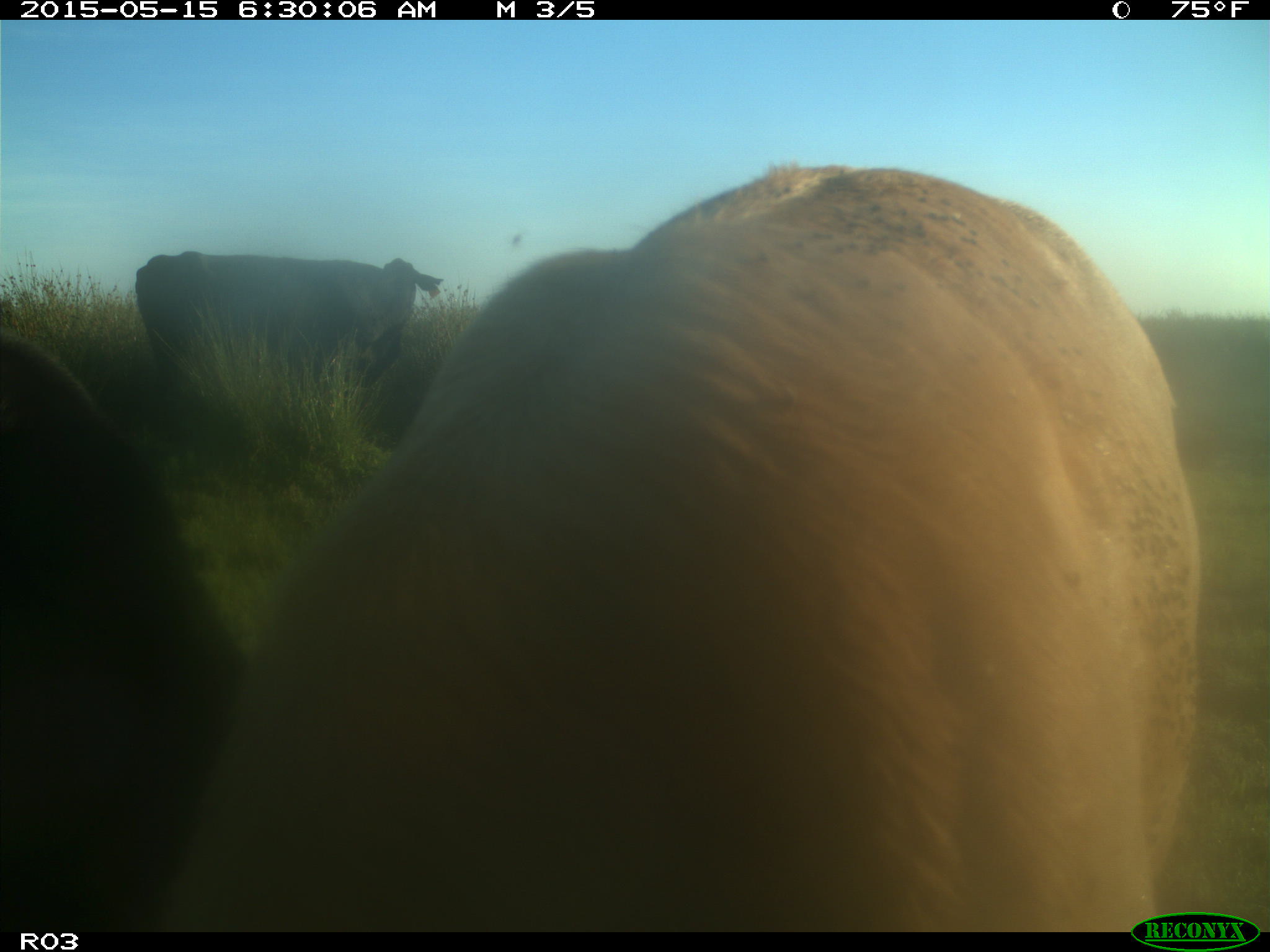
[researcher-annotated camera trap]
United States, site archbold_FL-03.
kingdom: Animalia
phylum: Chordata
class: Mammalia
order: Artiodactyla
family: Bovidae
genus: Bos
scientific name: Bos taurus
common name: domestic cow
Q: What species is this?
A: Bos taurus (domestic cow).